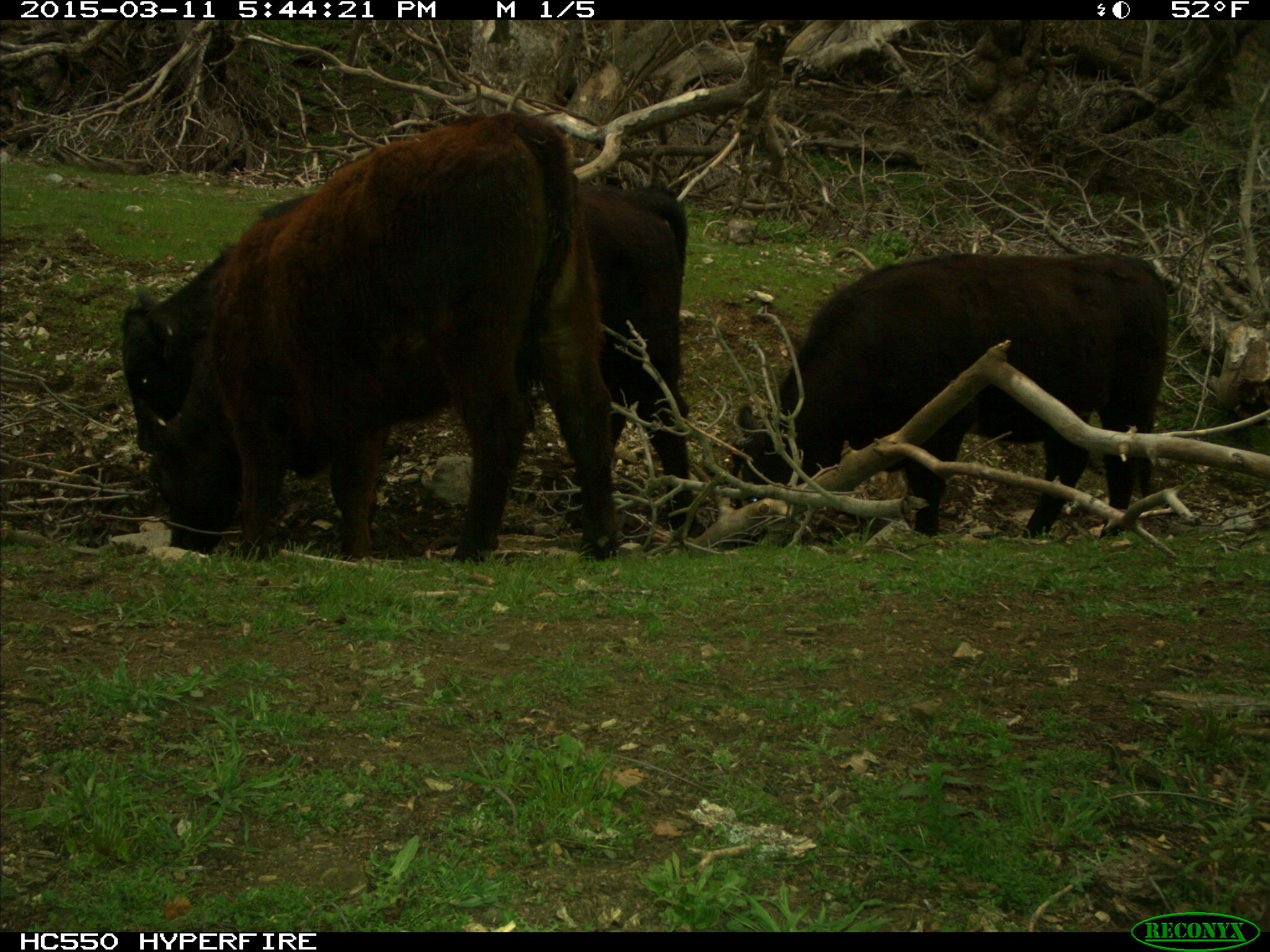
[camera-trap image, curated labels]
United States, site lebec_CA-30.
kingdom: Animalia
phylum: Chordata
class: Mammalia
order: Artiodactyla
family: Bovidae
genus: Bos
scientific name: Bos taurus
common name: domestic cow